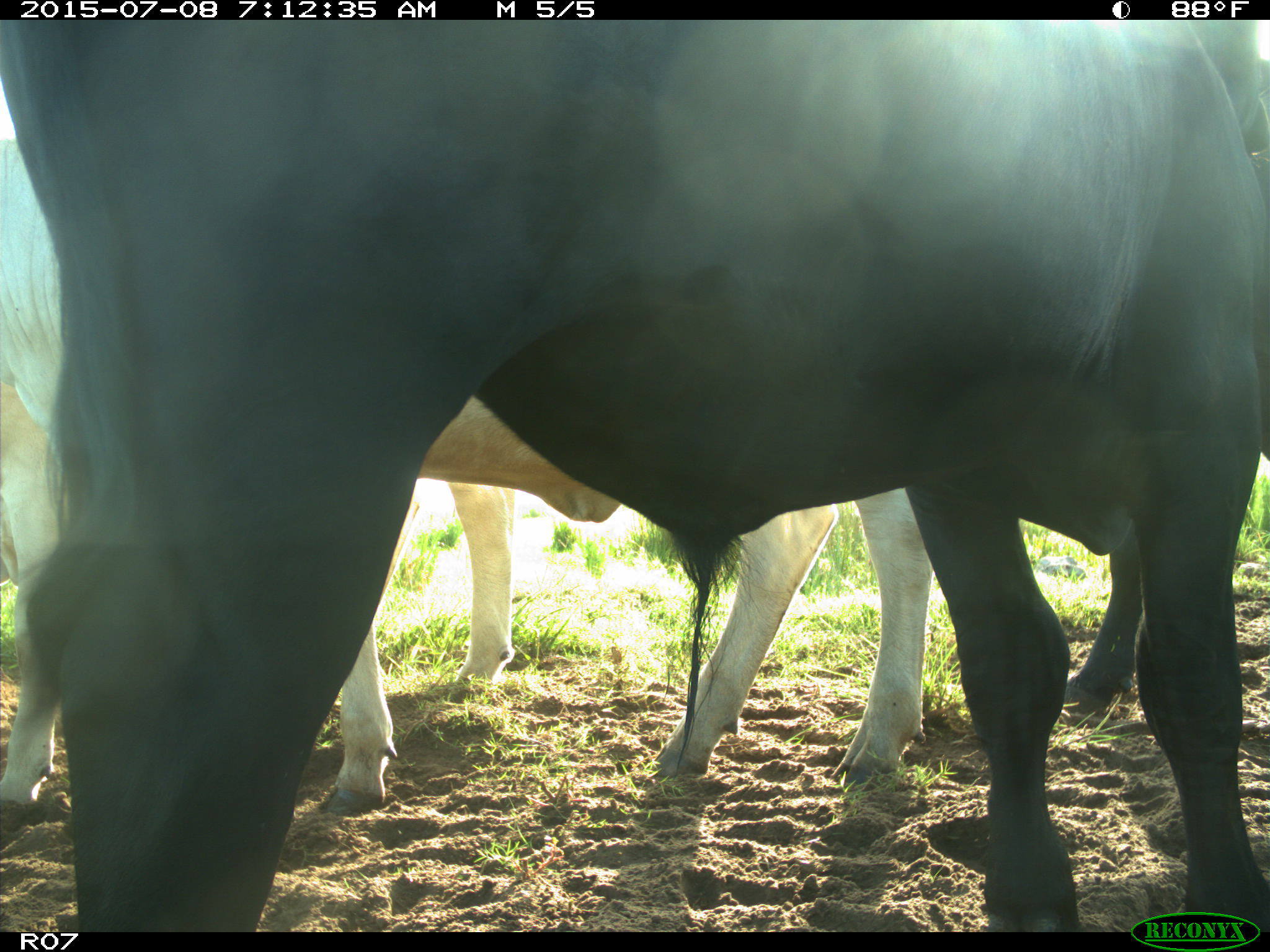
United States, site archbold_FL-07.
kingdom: Animalia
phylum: Chordata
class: Mammalia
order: Artiodactyla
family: Bovidae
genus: Bos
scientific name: Bos taurus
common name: domestic cow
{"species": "Bos taurus (domestic cow)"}